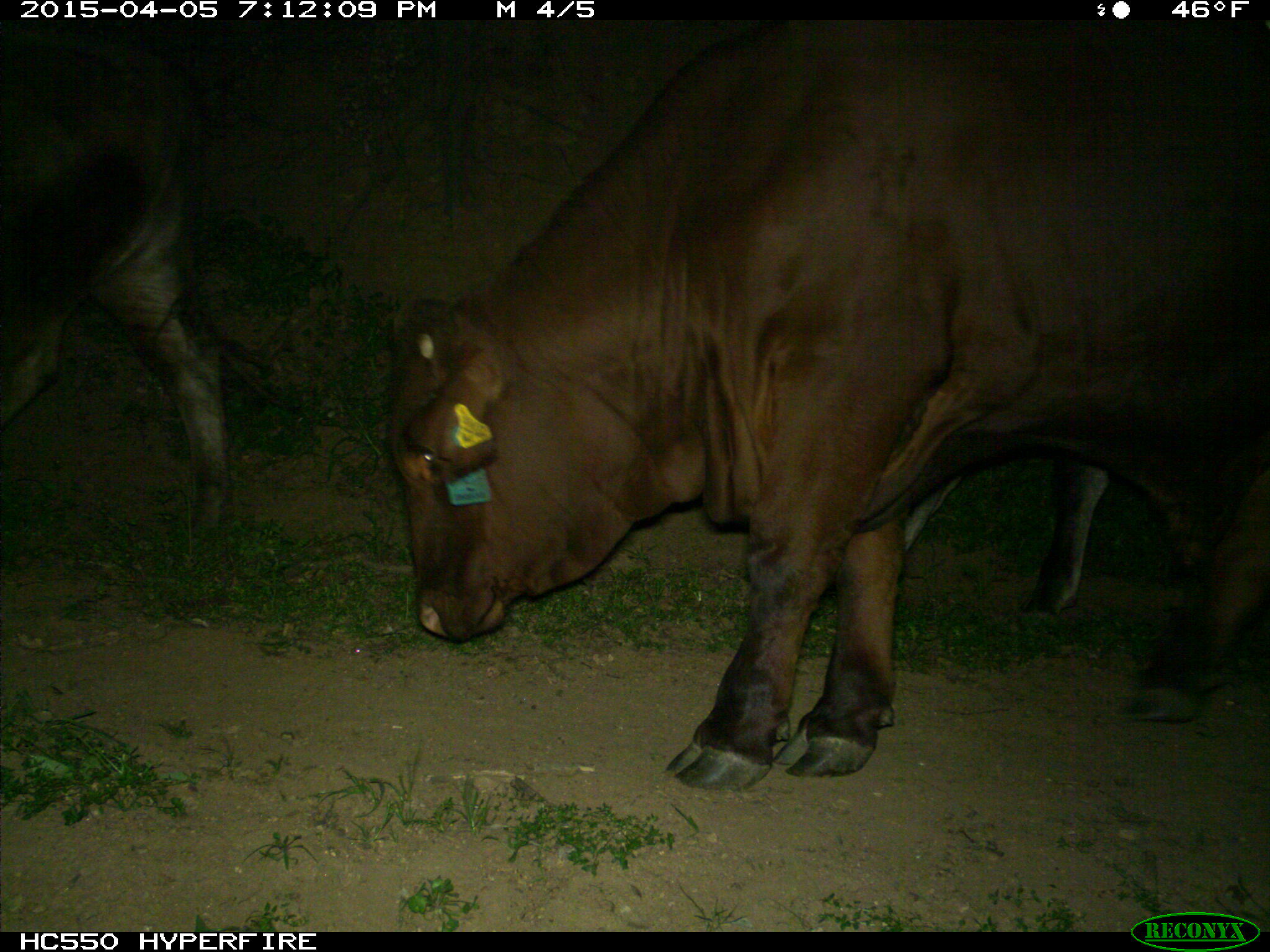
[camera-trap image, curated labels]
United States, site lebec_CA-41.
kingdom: Animalia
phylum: Chordata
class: Mammalia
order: Artiodactyla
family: Bovidae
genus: Bos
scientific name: Bos taurus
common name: domestic cow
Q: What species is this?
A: Bos taurus (domestic cow).